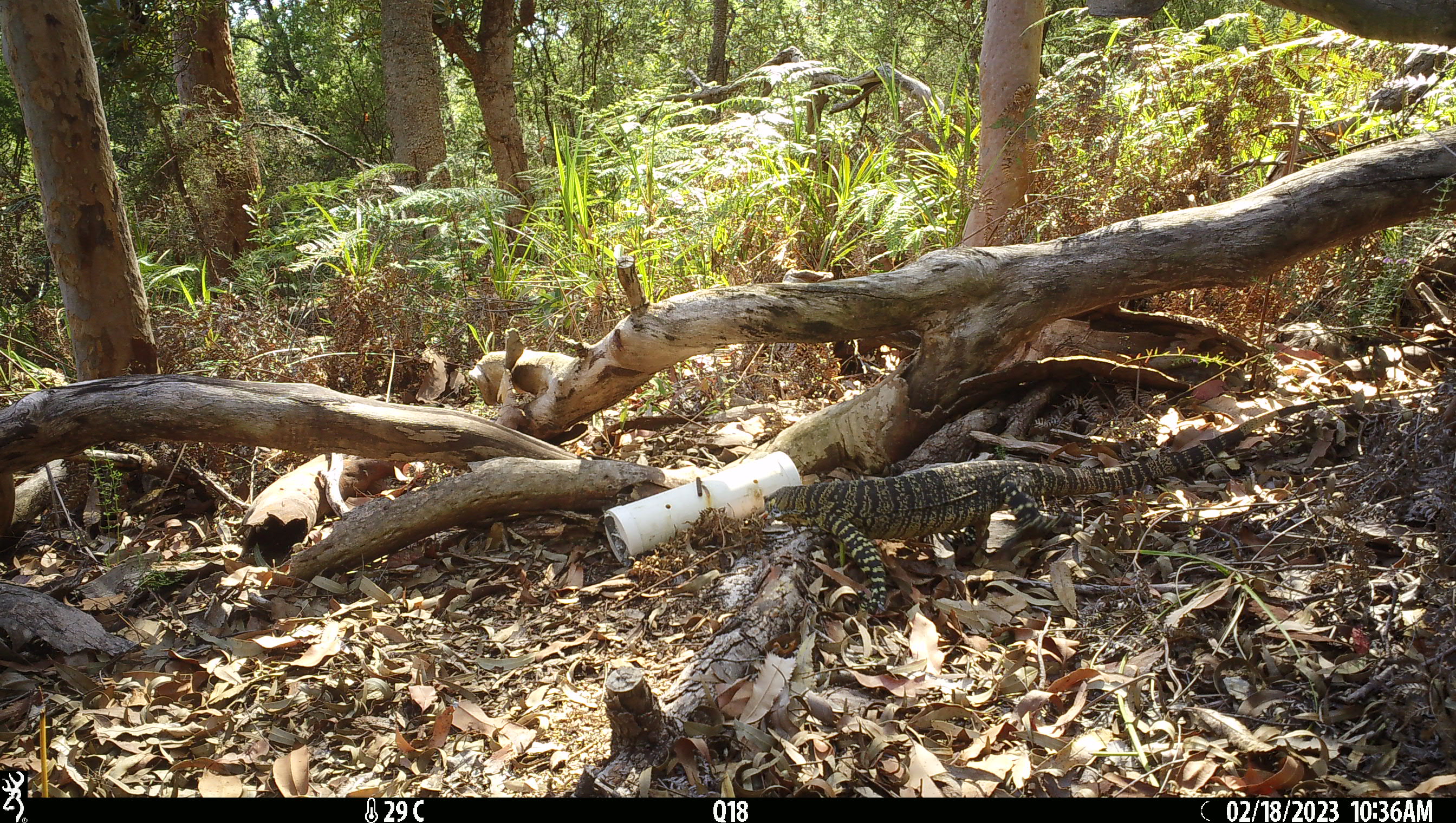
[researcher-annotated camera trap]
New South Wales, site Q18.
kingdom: Animalia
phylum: Chordata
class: Reptilia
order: Squamata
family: Varanidae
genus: Varanus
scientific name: Varanus varius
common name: lace monitor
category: goanna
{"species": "goanna (lace monitor) (Varanus varius)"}